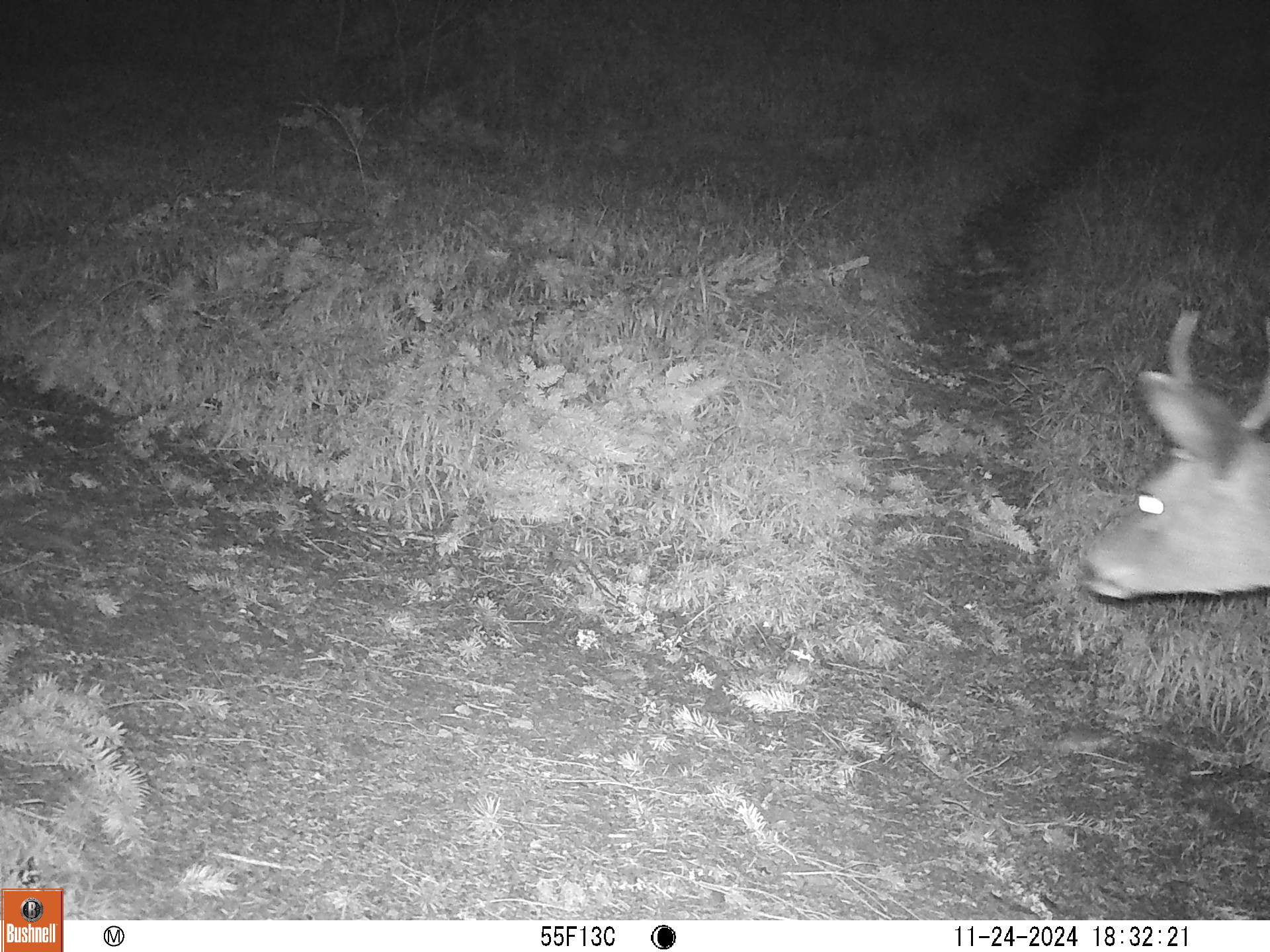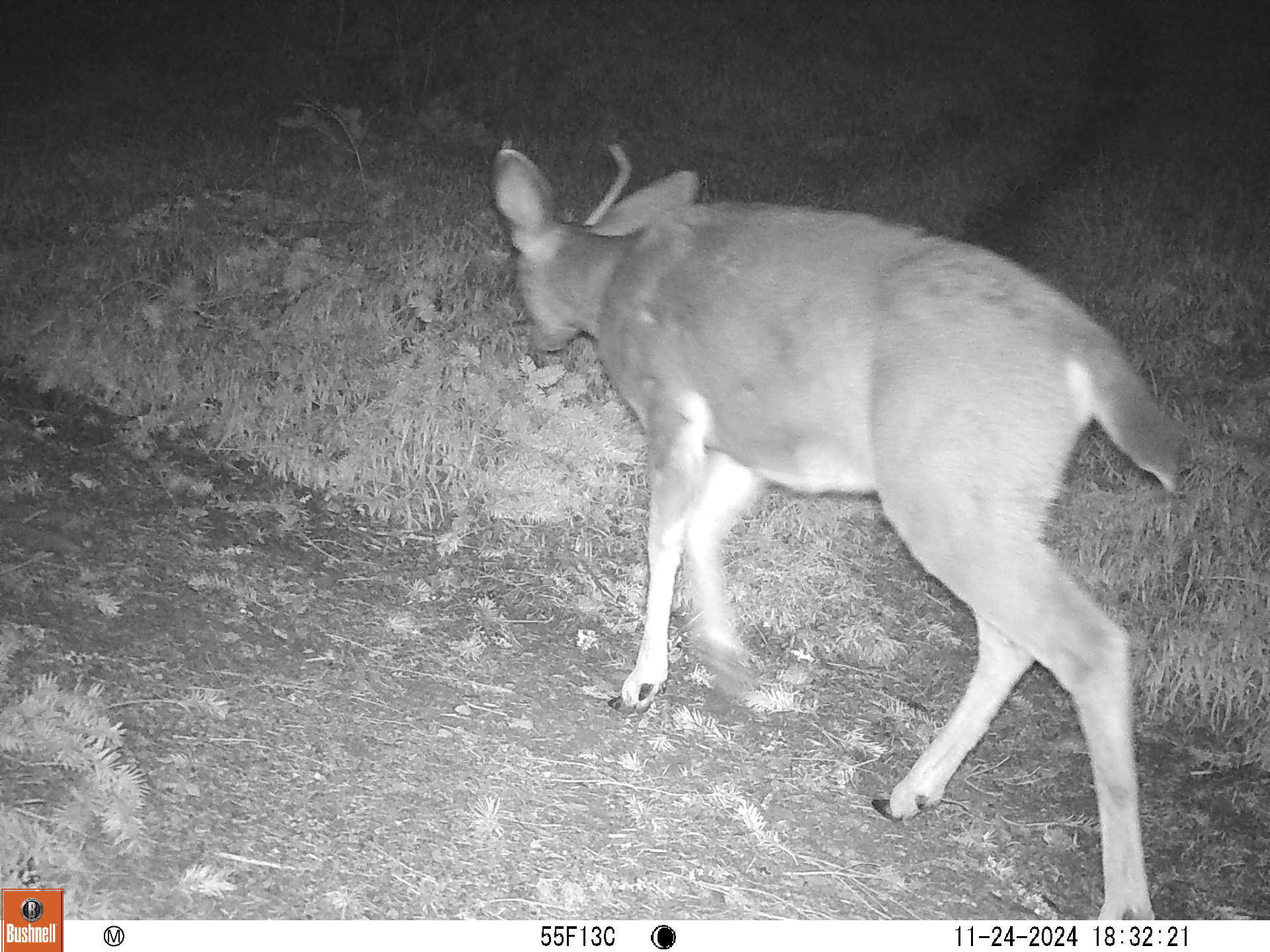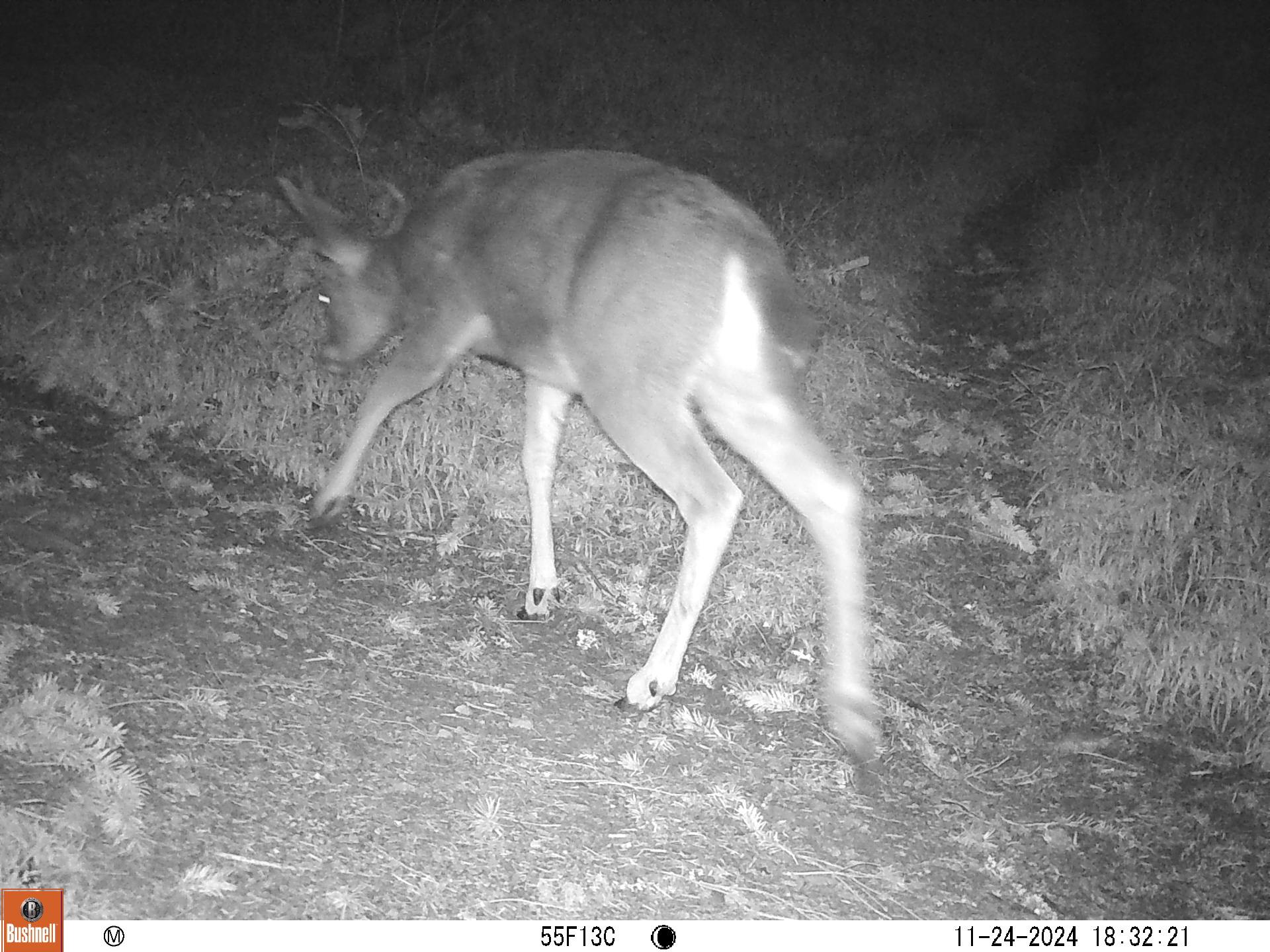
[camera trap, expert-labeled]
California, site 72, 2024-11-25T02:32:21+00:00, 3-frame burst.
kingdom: Animalia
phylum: Chordata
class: Mammalia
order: Artiodactyla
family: Cervidae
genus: Odocoileus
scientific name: Odocoileus hemionus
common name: mule deer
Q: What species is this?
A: Mule deer (Odocoileus hemionus).